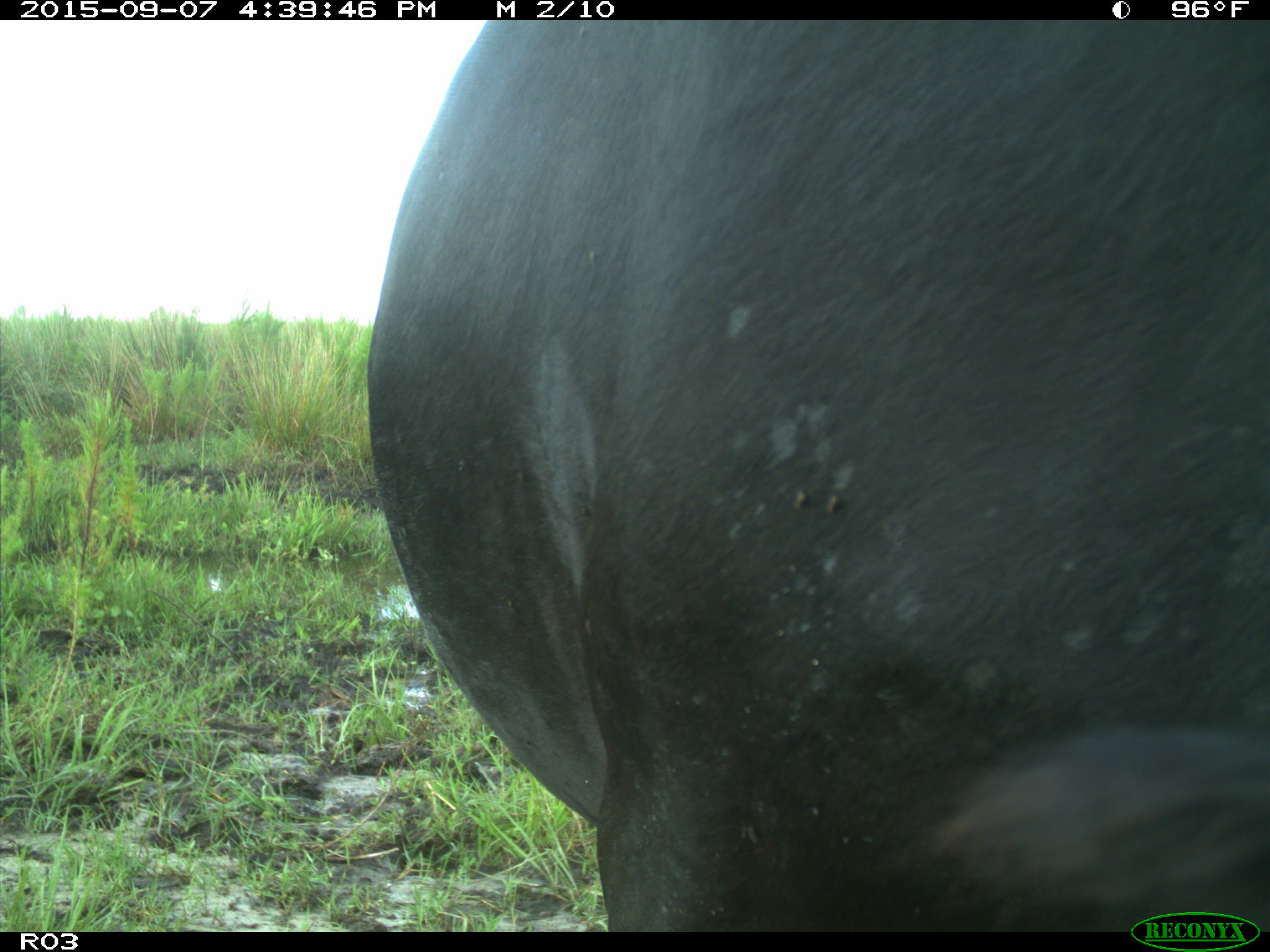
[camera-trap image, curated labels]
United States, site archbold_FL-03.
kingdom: Animalia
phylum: Chordata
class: Mammalia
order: Artiodactyla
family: Bovidae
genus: Bos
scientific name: Bos taurus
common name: domestic cow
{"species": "Bos taurus (domestic cow)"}